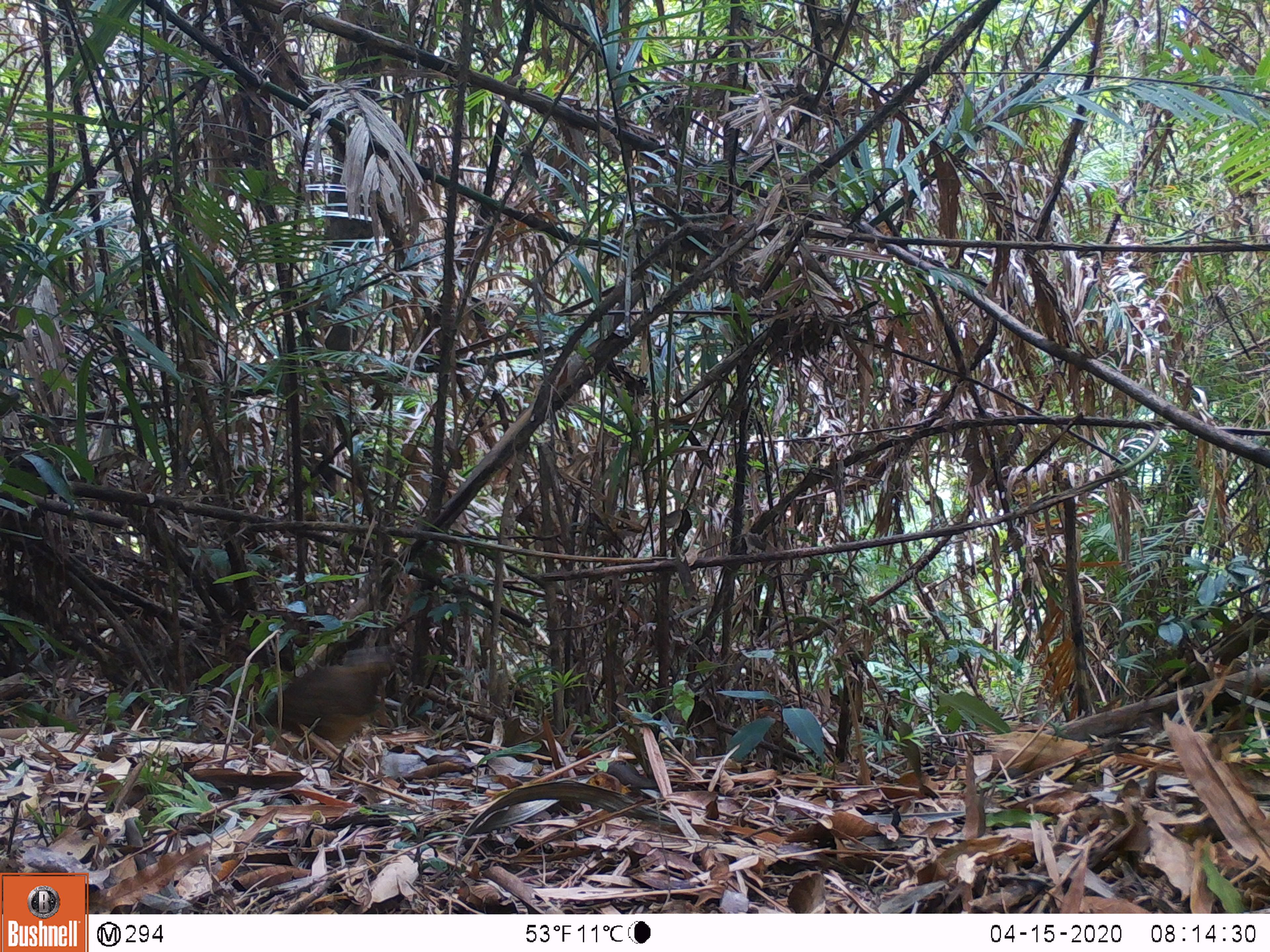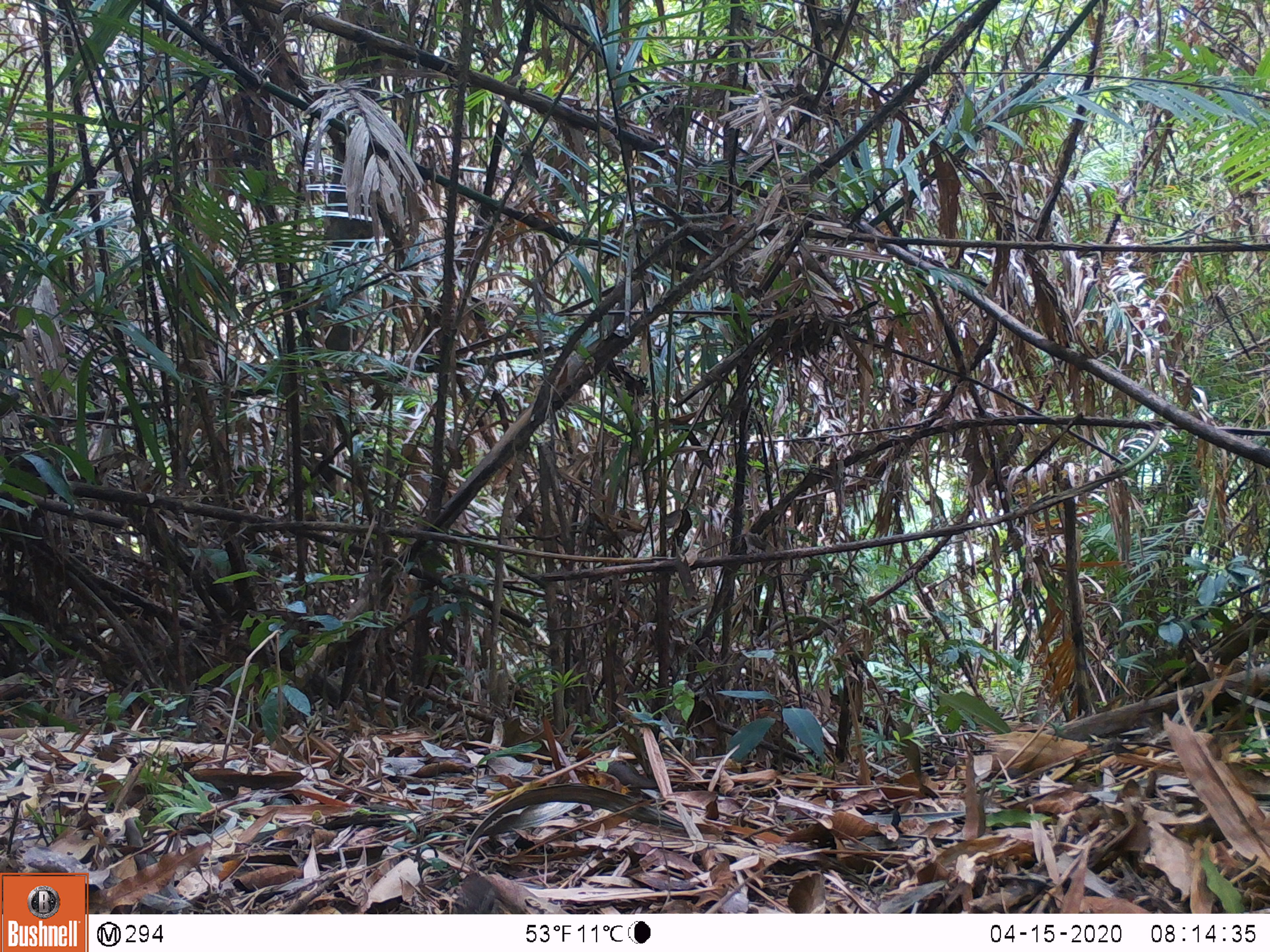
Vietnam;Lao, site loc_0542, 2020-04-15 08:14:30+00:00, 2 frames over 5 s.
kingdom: Animalia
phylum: Chordata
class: Aves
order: Galliformes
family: Phasianidae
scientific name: Phasianidae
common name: partridge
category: unidentified partridge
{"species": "unidentified partridge (partridge) (Phasianidae)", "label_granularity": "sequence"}